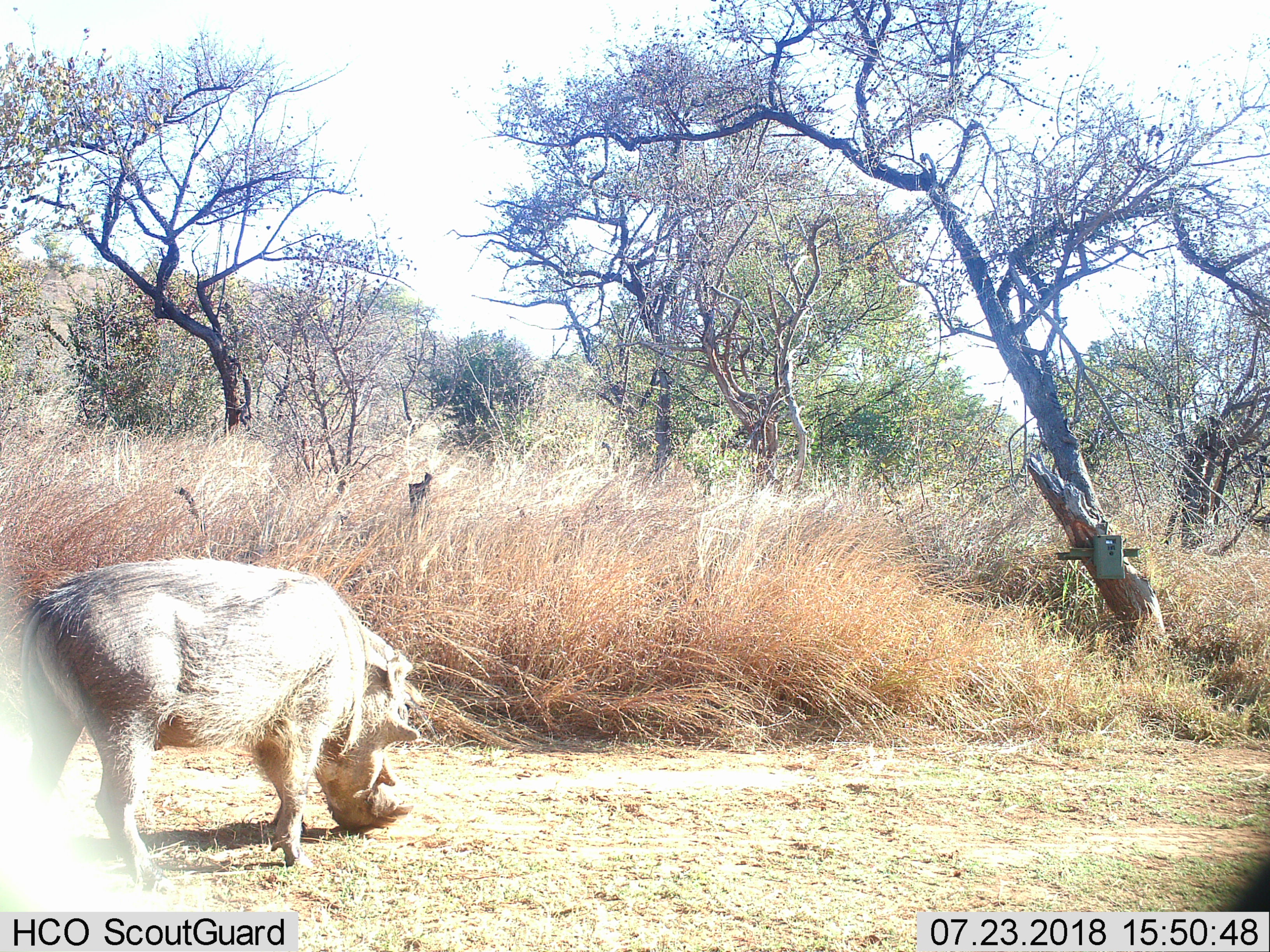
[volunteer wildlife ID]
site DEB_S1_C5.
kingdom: Animalia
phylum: Chordata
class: Mammalia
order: Artiodactyla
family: Suidae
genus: Phacochoerus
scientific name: Phacochoerus africanus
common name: warthog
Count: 1.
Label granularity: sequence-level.